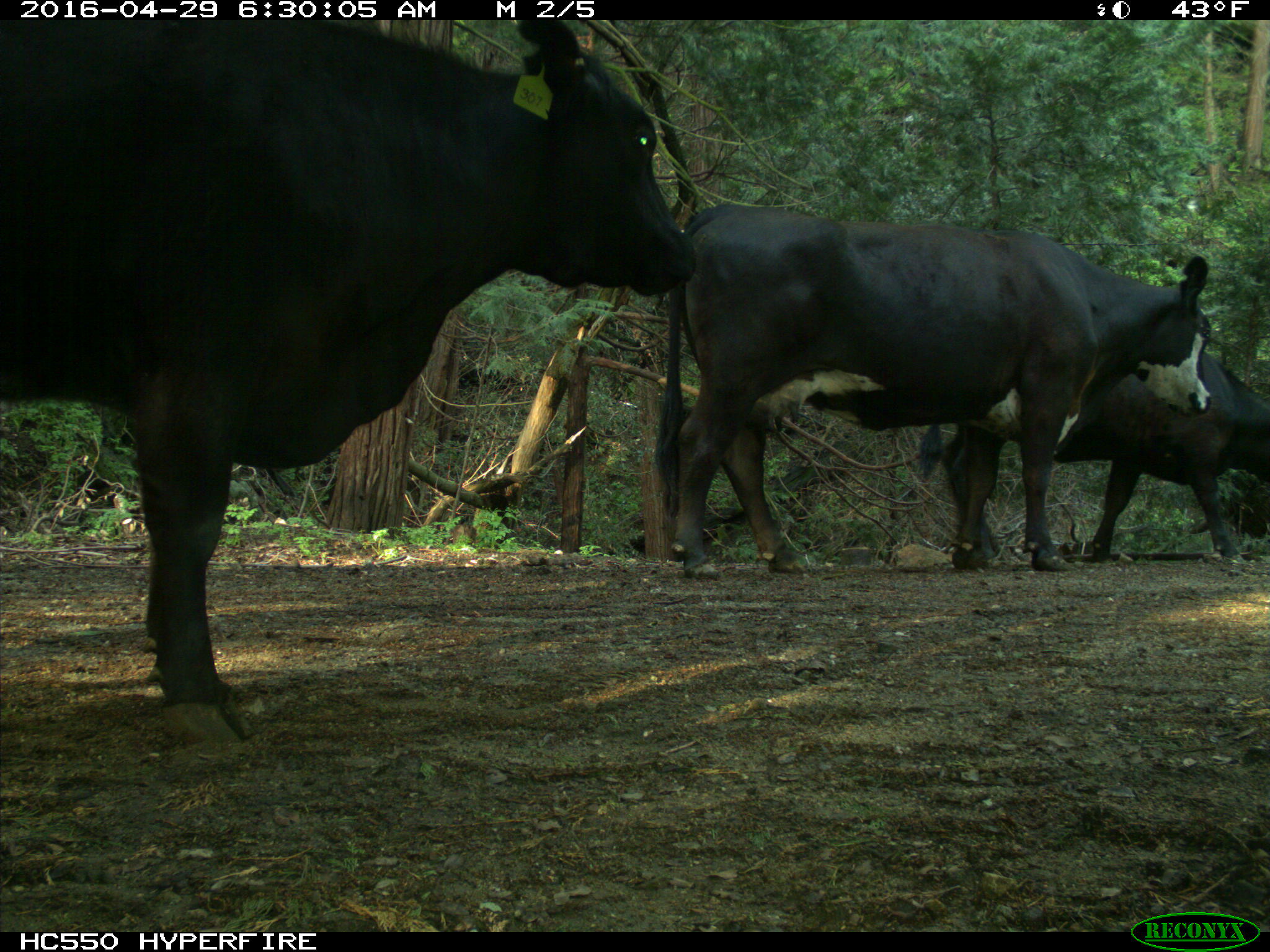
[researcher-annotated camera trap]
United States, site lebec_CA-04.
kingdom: Animalia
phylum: Chordata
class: Mammalia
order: Artiodactyla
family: Bovidae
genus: Bos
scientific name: Bos taurus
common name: domestic cow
Bos taurus (domestic cow).